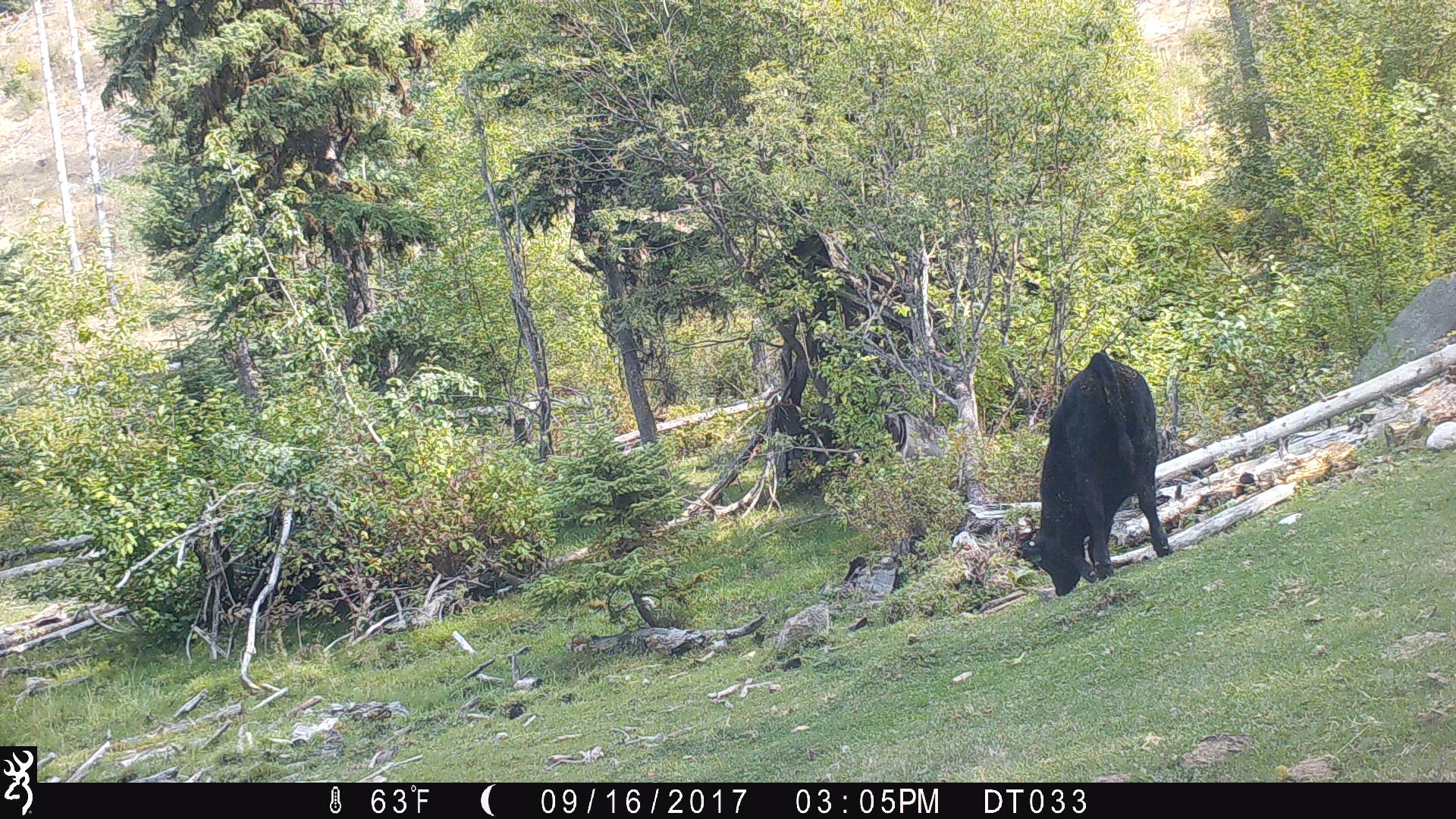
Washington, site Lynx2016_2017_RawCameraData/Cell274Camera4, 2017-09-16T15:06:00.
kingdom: Animalia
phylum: Chordata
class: Mammalia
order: Artiodactyla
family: Bovidae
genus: Bos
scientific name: Bos taurus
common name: domestic cattle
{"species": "domestic cattle (Bos taurus)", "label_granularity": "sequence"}